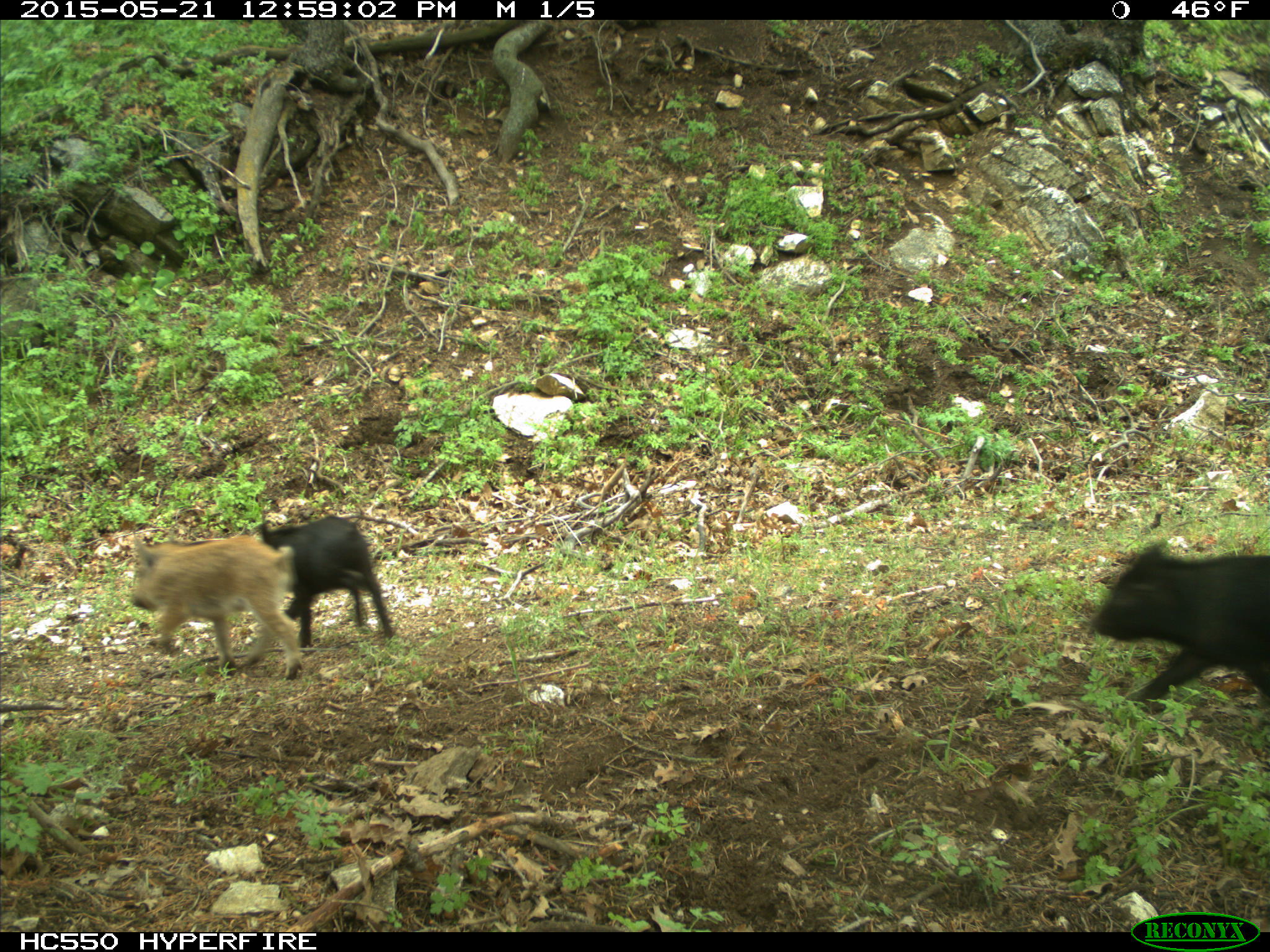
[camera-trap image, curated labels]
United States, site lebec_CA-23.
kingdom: Animalia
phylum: Chordata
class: Mammalia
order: Artiodactyla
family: Suidae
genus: Sus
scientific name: Sus scrofa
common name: wild boar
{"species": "Sus scrofa (wild boar)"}